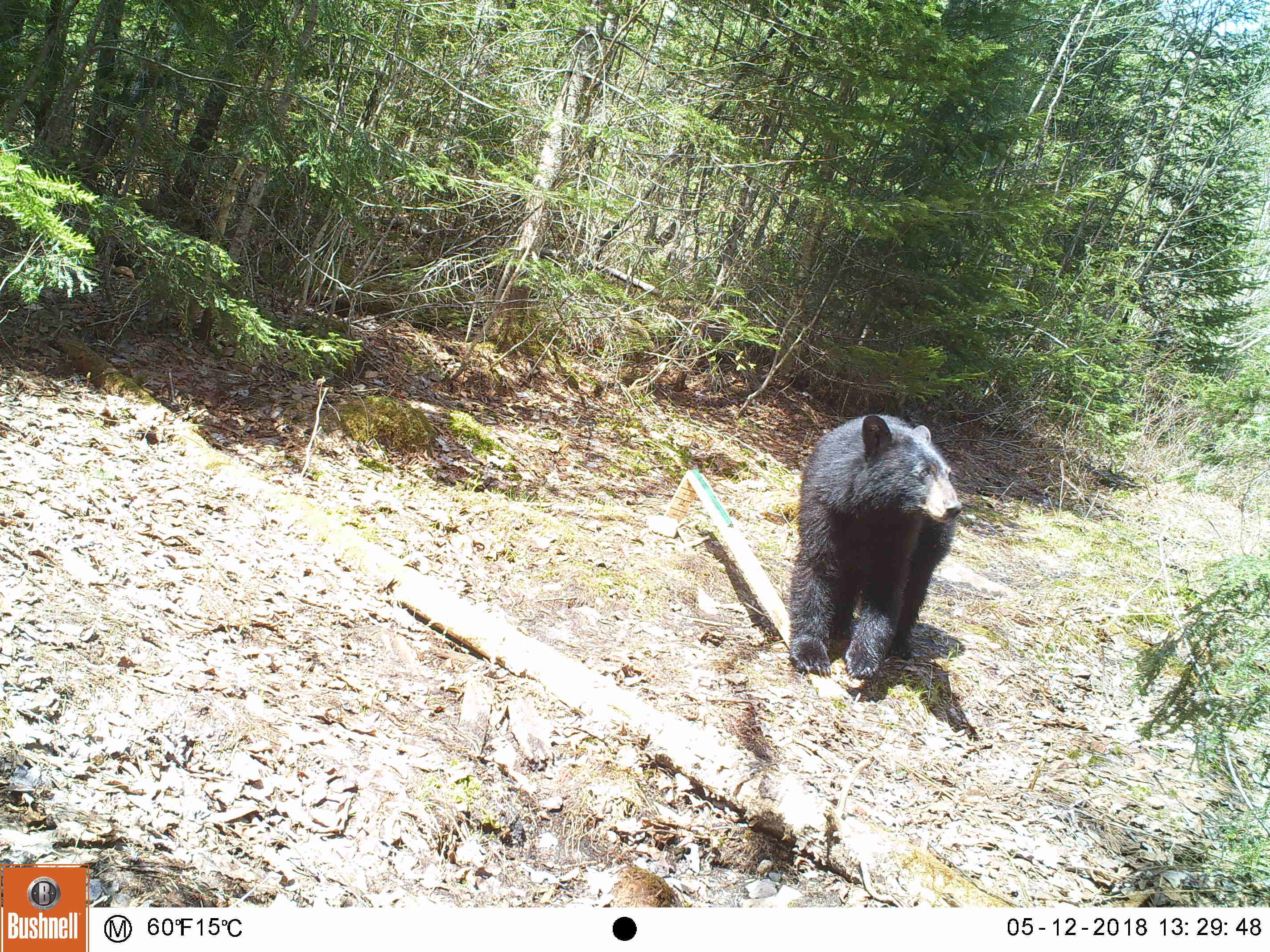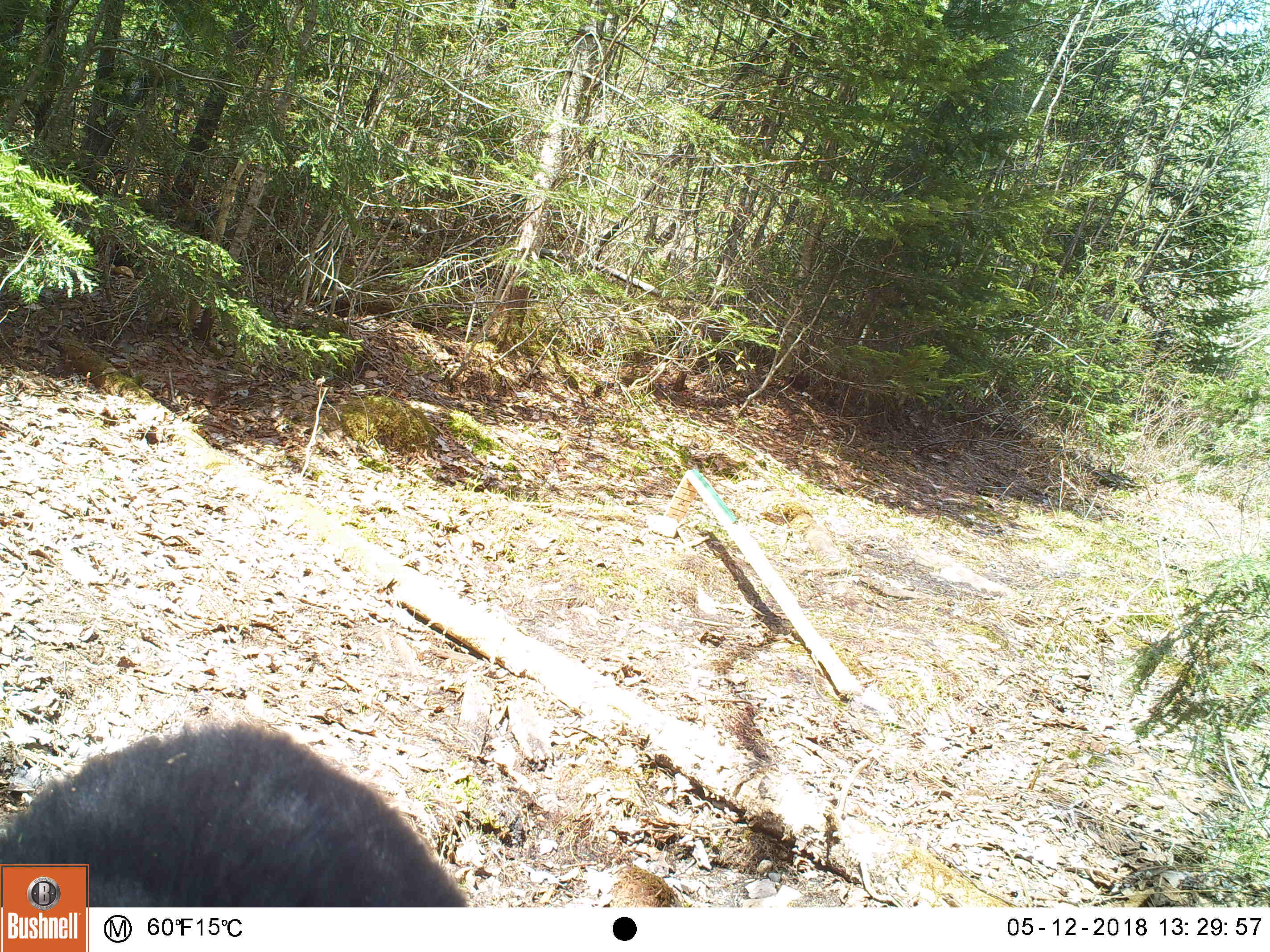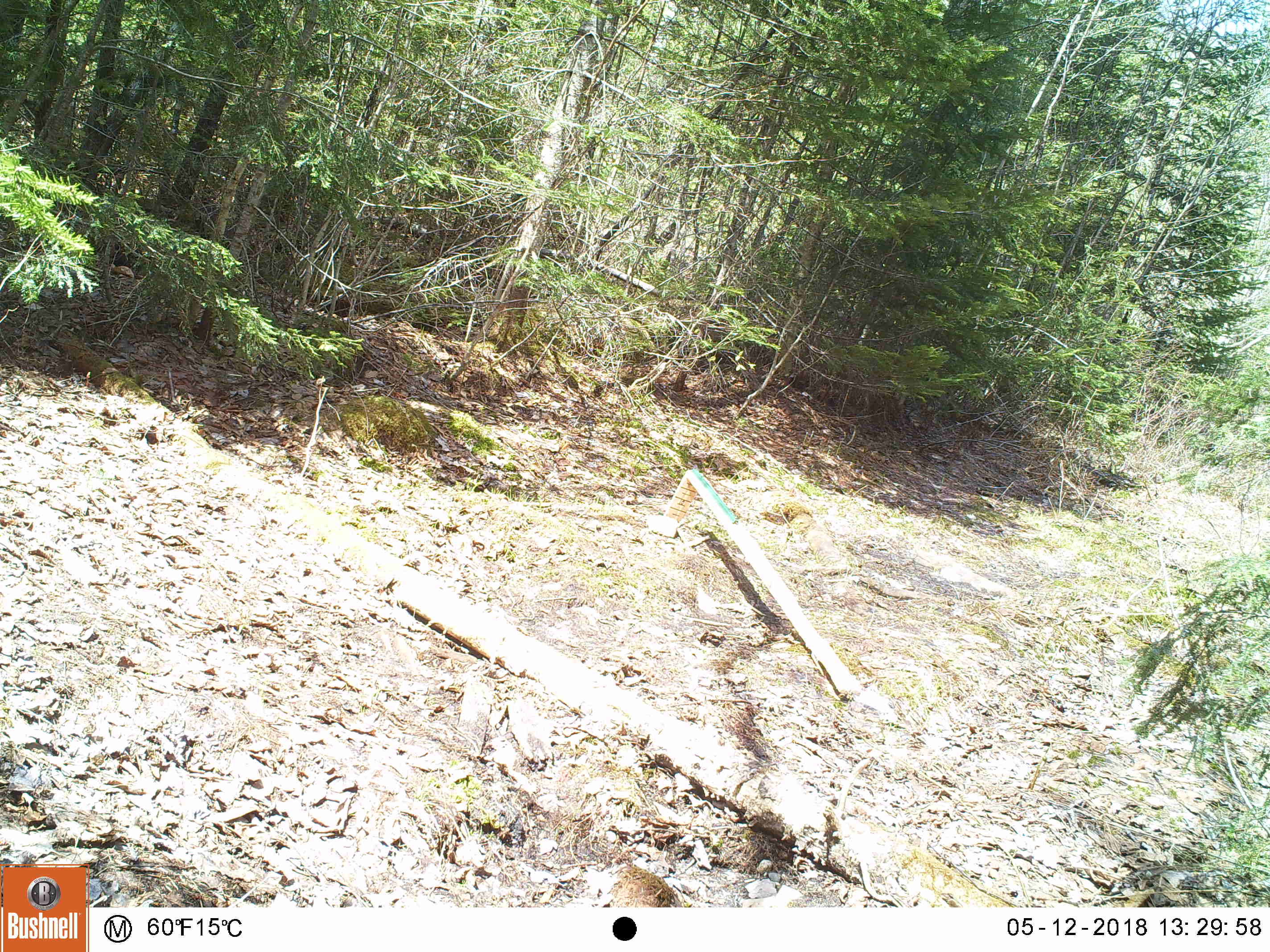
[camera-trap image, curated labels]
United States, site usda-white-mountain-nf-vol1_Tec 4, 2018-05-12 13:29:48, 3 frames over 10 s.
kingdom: Animalia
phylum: Chordata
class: Mammalia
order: Carnivora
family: Ursidae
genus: Ursus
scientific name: Ursus americanus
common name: black bear